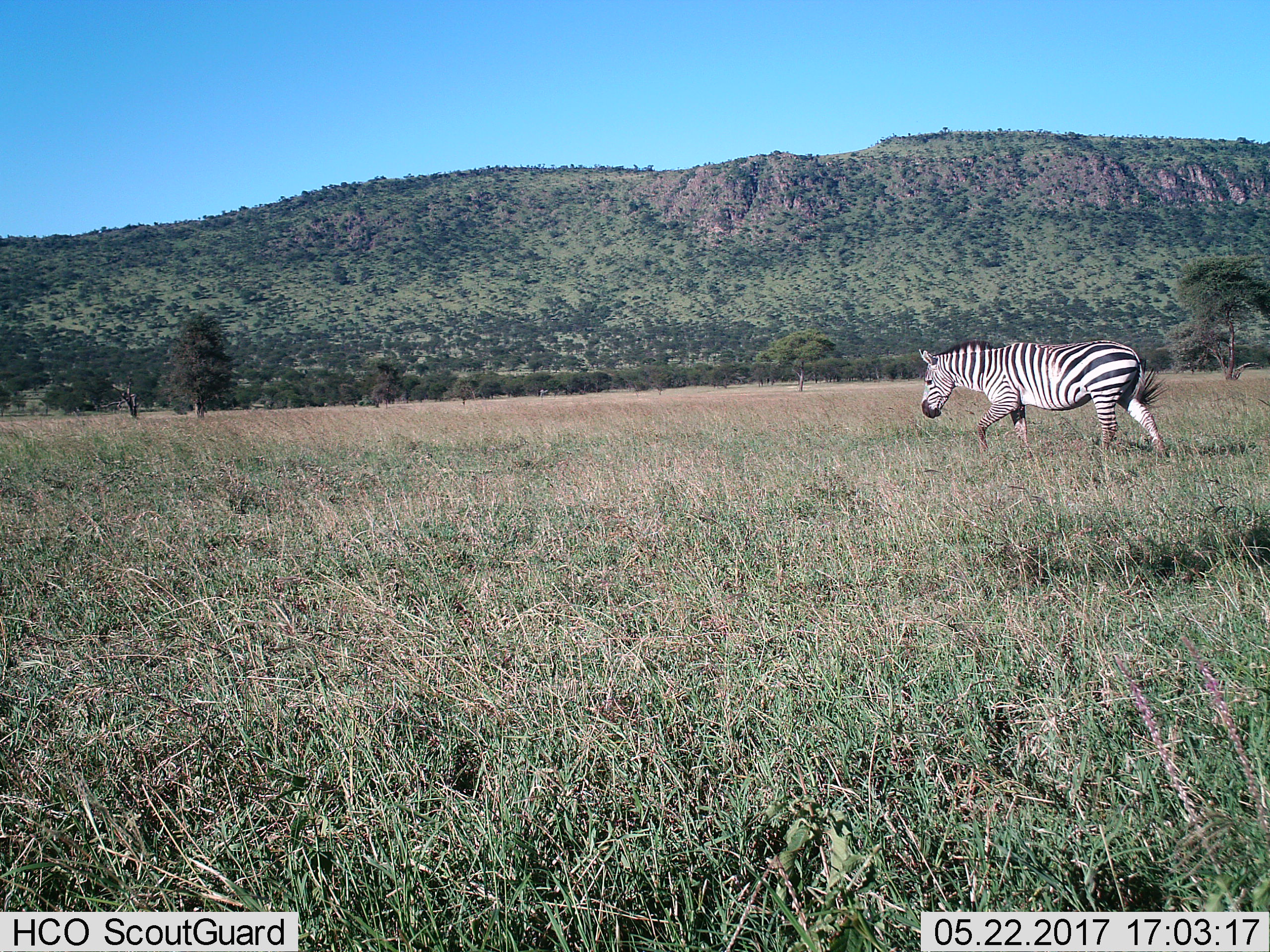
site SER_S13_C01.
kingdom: Animalia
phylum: Chordata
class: Mammalia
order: Perissodactyla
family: Equidae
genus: Equus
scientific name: Equus quagga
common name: plains zebra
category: zebraplains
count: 1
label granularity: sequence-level